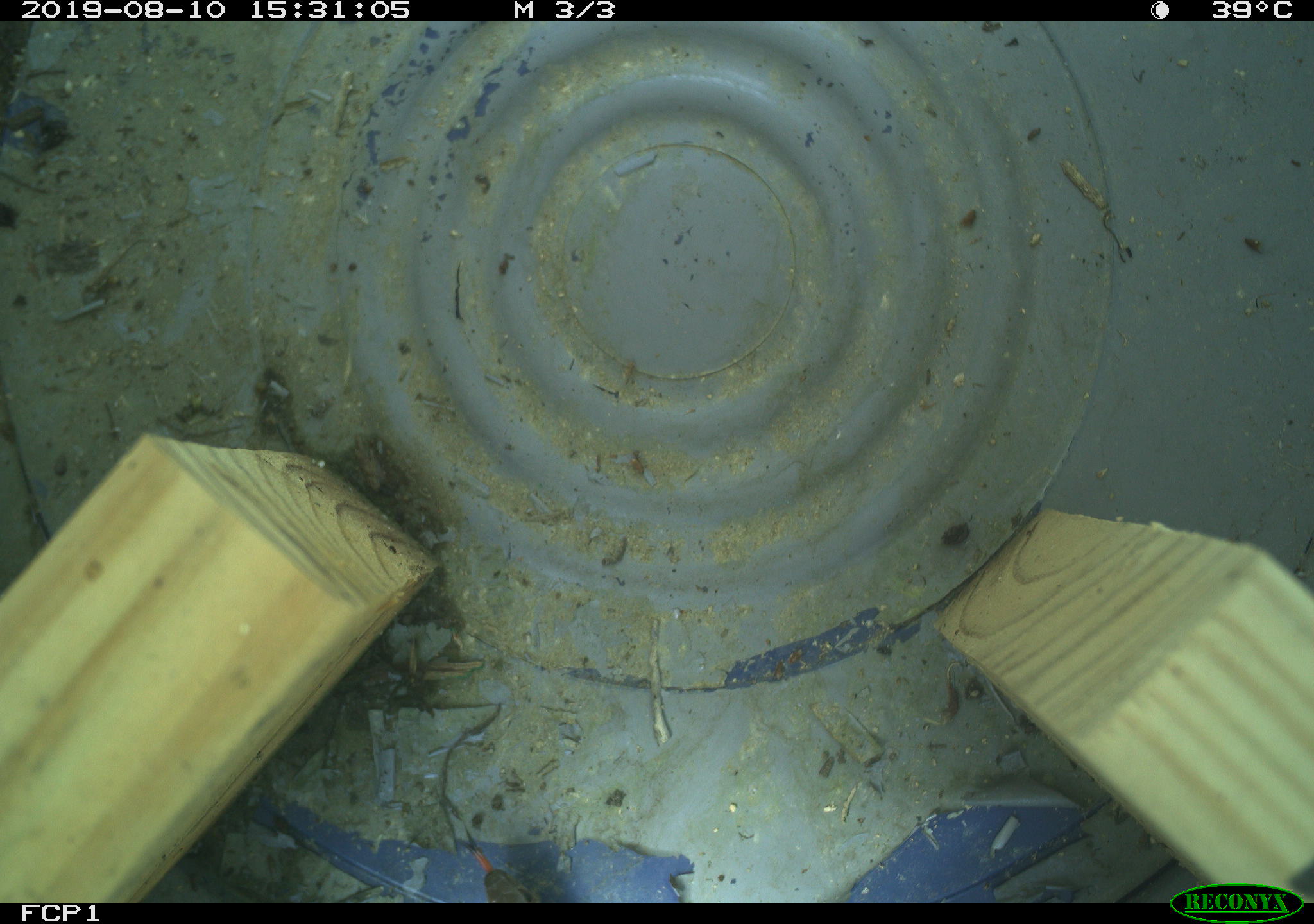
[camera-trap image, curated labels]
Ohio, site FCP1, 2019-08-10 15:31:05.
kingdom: Animalia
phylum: Chordata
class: Reptilia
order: Squamata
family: Scincidae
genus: Plestiodon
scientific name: Plestiodon fasciatus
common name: common five-lined skink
Common five-lined skink (Plestiodon fasciatus).